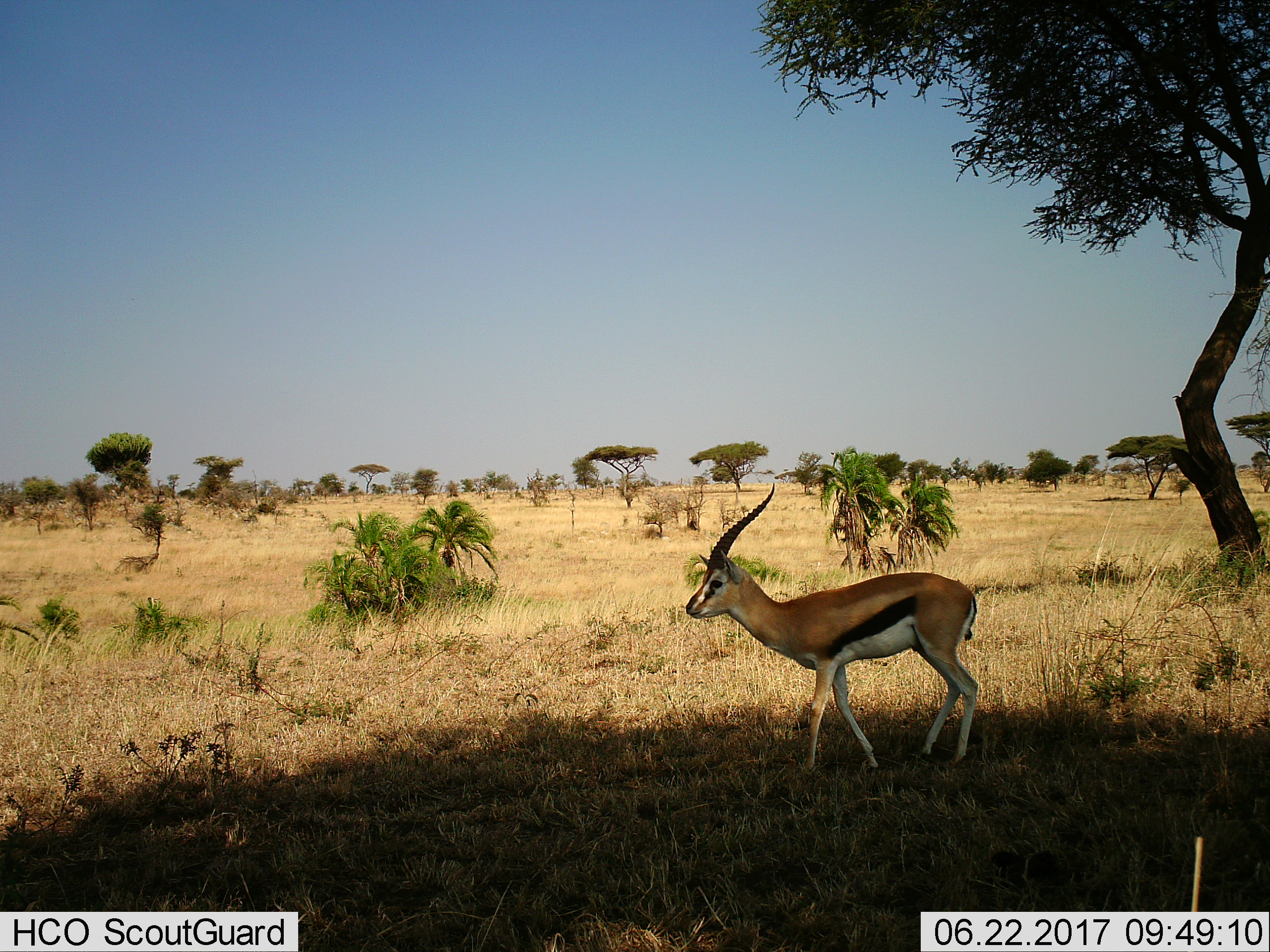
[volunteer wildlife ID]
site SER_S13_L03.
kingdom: Animalia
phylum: Chordata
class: Mammalia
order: Artiodactyla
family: Bovidae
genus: Eudorcas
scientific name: Eudorcas thomsonii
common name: thomson's gazelle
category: gazellethomsons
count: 1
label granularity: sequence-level